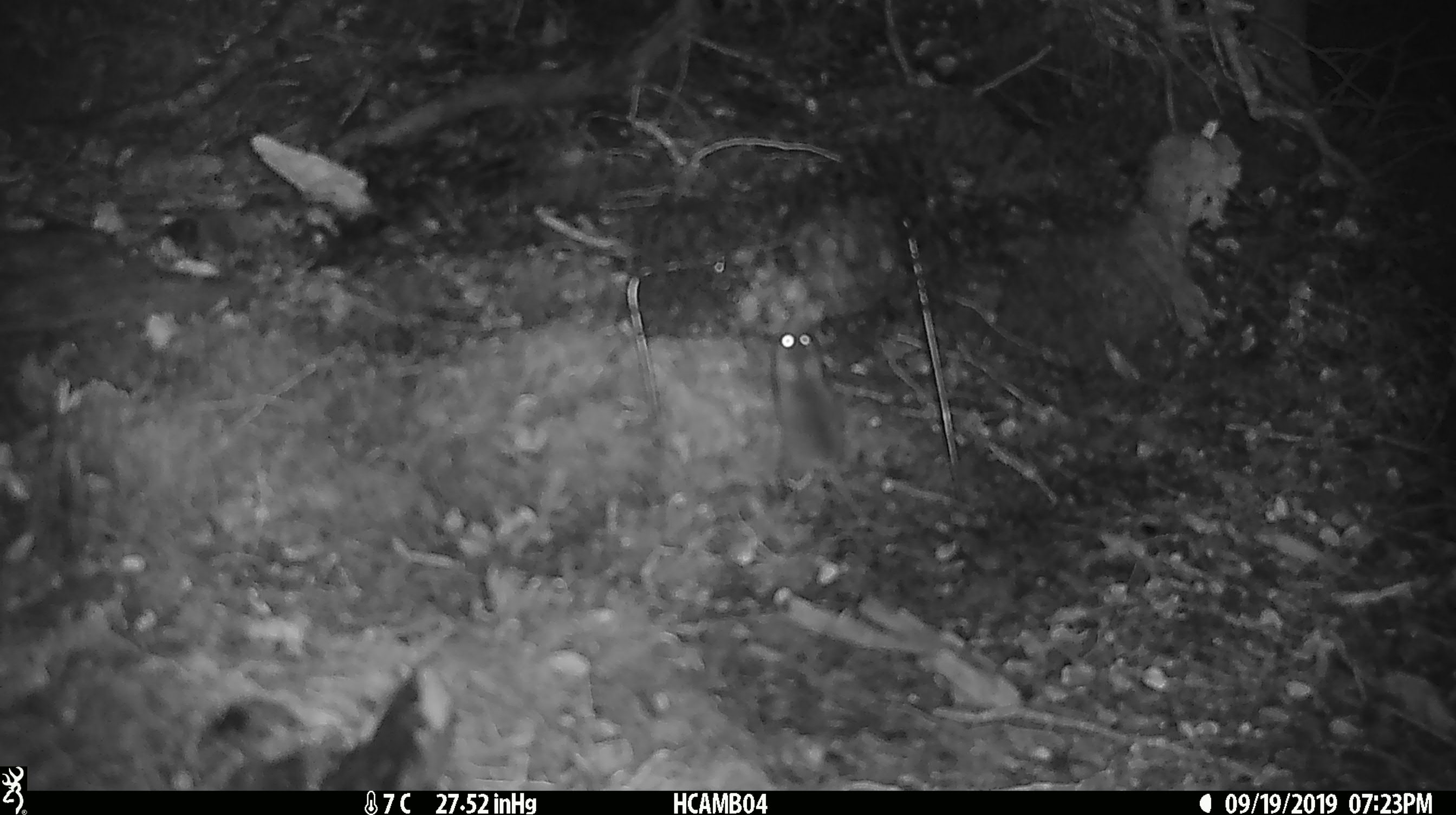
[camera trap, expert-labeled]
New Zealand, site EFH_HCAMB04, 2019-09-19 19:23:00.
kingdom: Animalia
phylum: Chordata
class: Mammalia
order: Rodentia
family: Muridae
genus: Mus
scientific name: Mus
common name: mouse